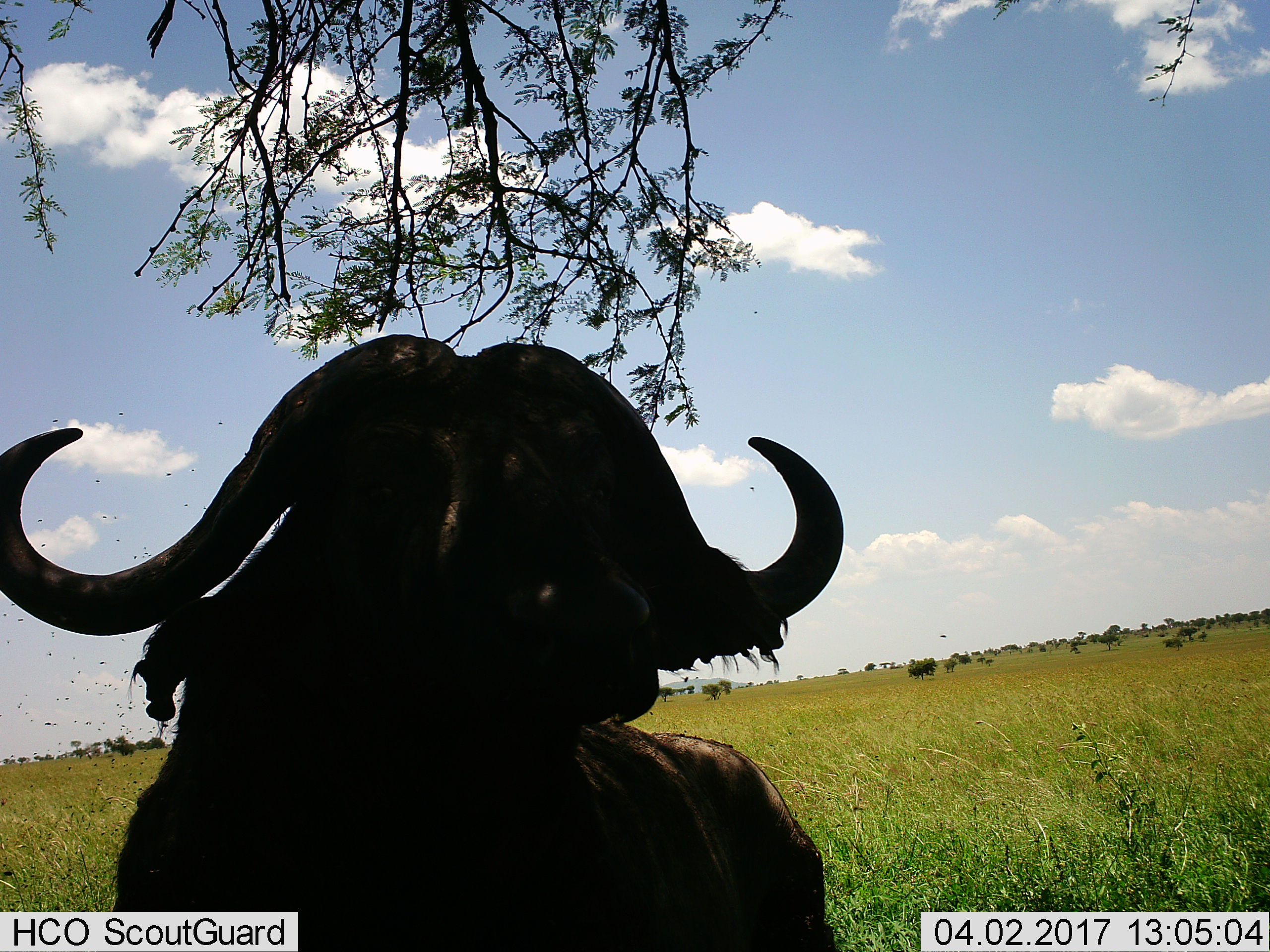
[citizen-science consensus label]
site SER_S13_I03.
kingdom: Animalia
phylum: Chordata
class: Mammalia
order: Artiodactyla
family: Bovidae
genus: Syncerus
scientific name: Syncerus caffer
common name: african buffalo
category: buffalo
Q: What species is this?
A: Buffalo (african buffalo) (Syncerus caffer).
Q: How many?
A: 1.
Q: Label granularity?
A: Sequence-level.